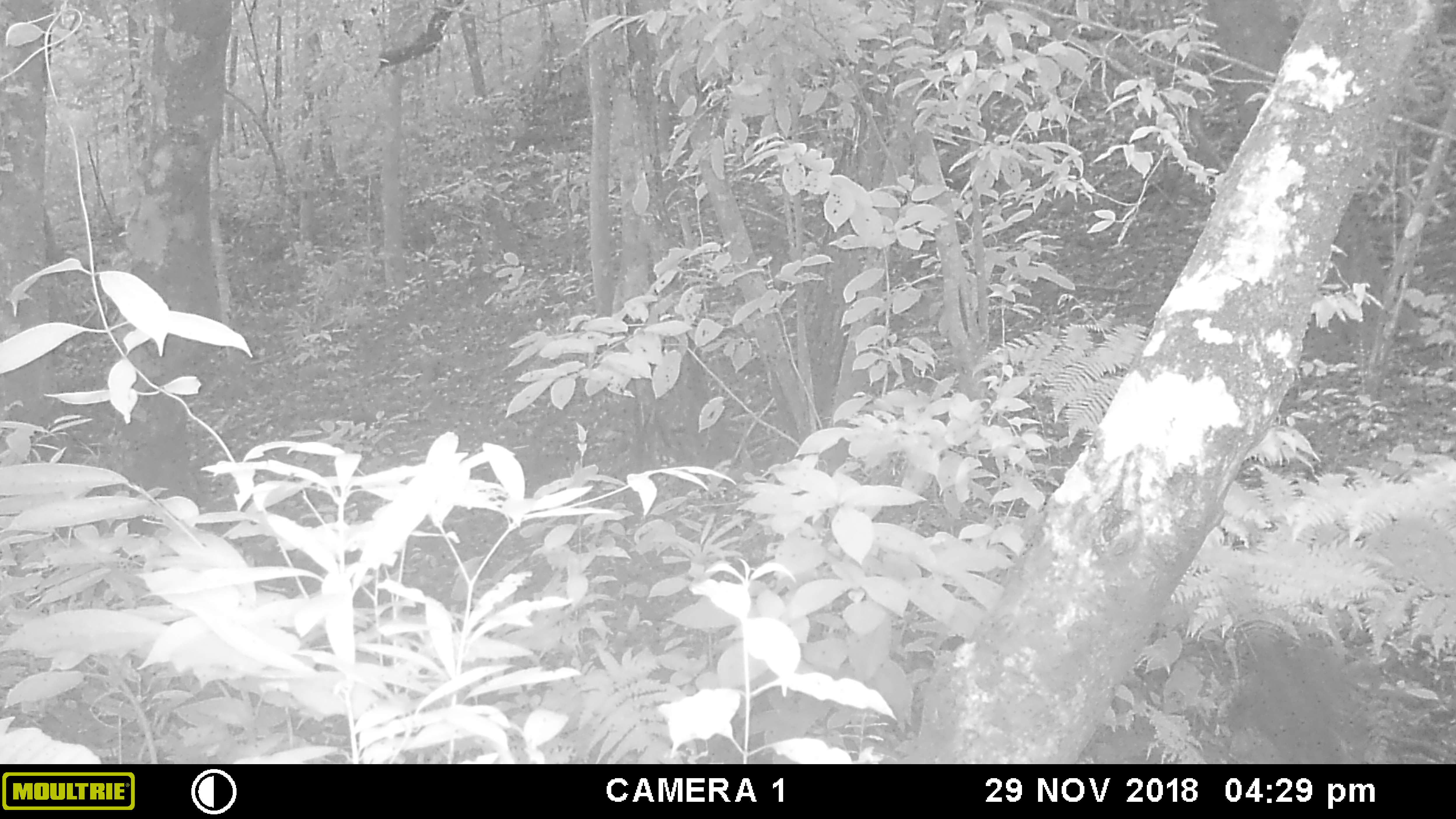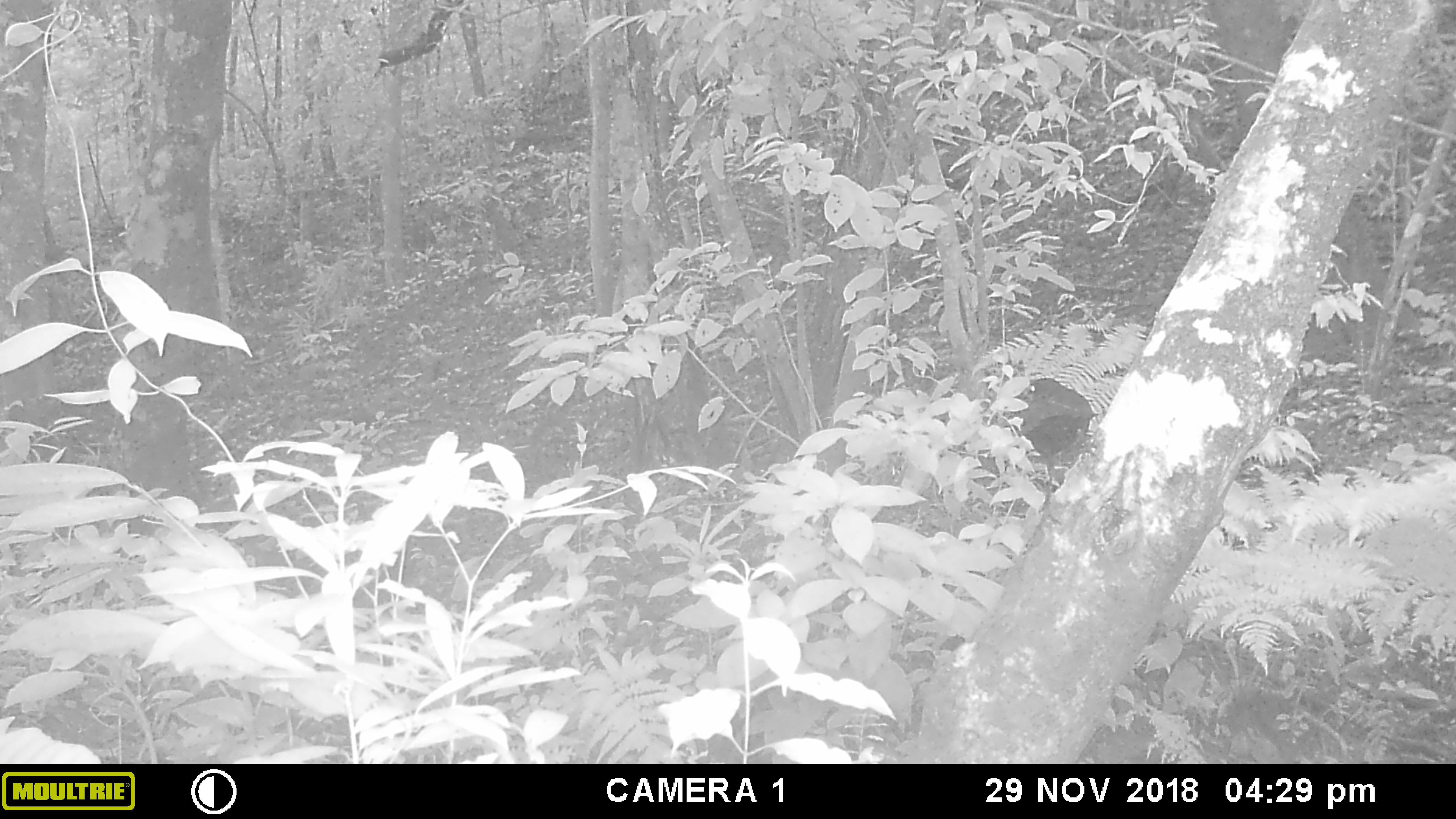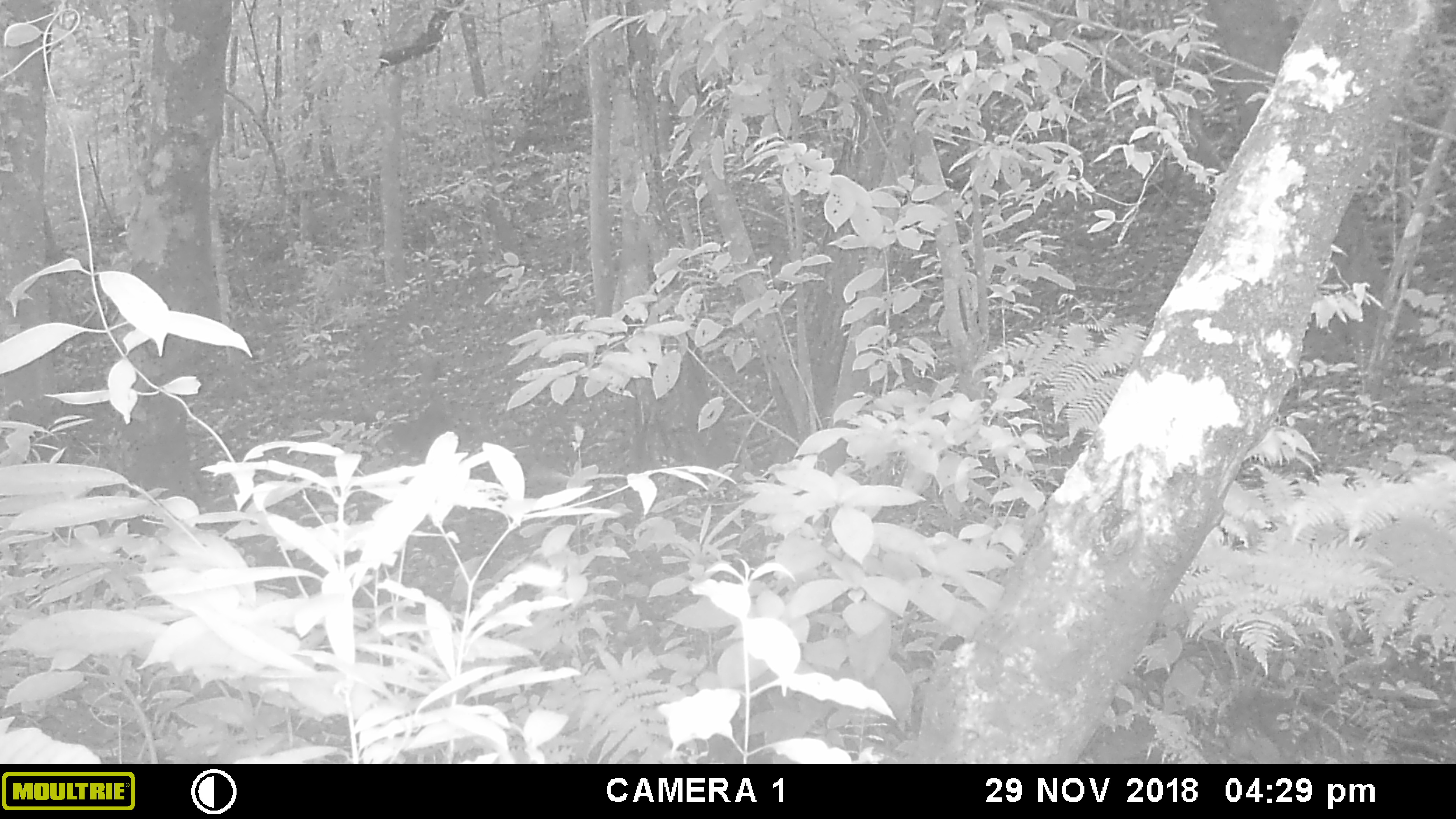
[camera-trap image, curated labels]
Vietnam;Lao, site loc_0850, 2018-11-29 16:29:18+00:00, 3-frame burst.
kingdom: Animalia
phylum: Chordata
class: Aves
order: Passeriformes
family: Muscicapidae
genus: Myophonus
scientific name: Myophonus caeruleus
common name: blue whistling thrush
Blue whistling thrush (Myophonus caeruleus). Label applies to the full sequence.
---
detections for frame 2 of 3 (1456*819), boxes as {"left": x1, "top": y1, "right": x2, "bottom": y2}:
blue whistling thrush: {"left": 1011, "top": 375, "right": 1100, "bottom": 529}